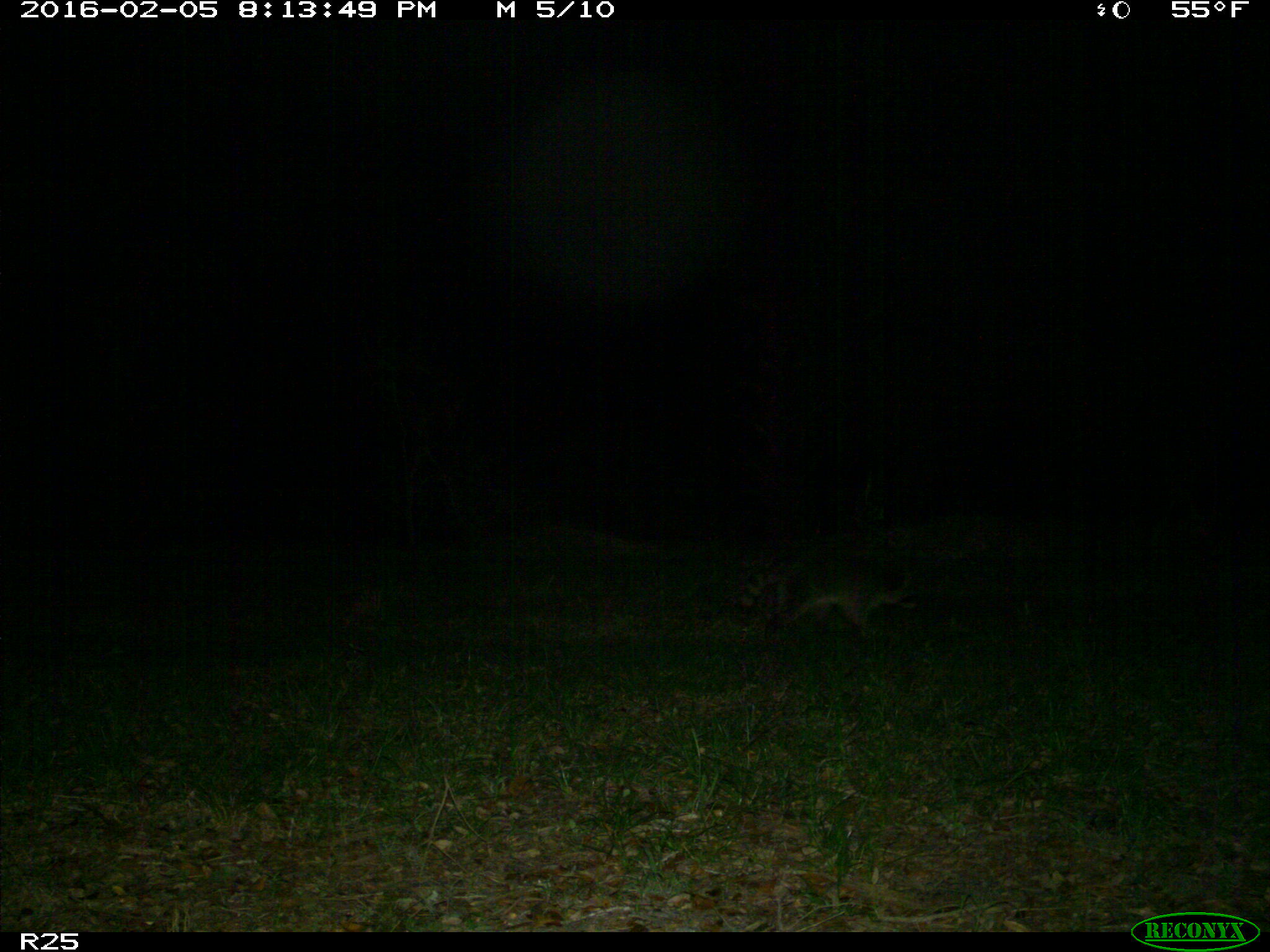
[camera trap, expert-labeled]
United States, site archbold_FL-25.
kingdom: Animalia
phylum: Chordata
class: Mammalia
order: Carnivora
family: Procyonidae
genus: Procyon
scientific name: Procyon lotor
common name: common raccoon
Procyon lotor (common raccoon).